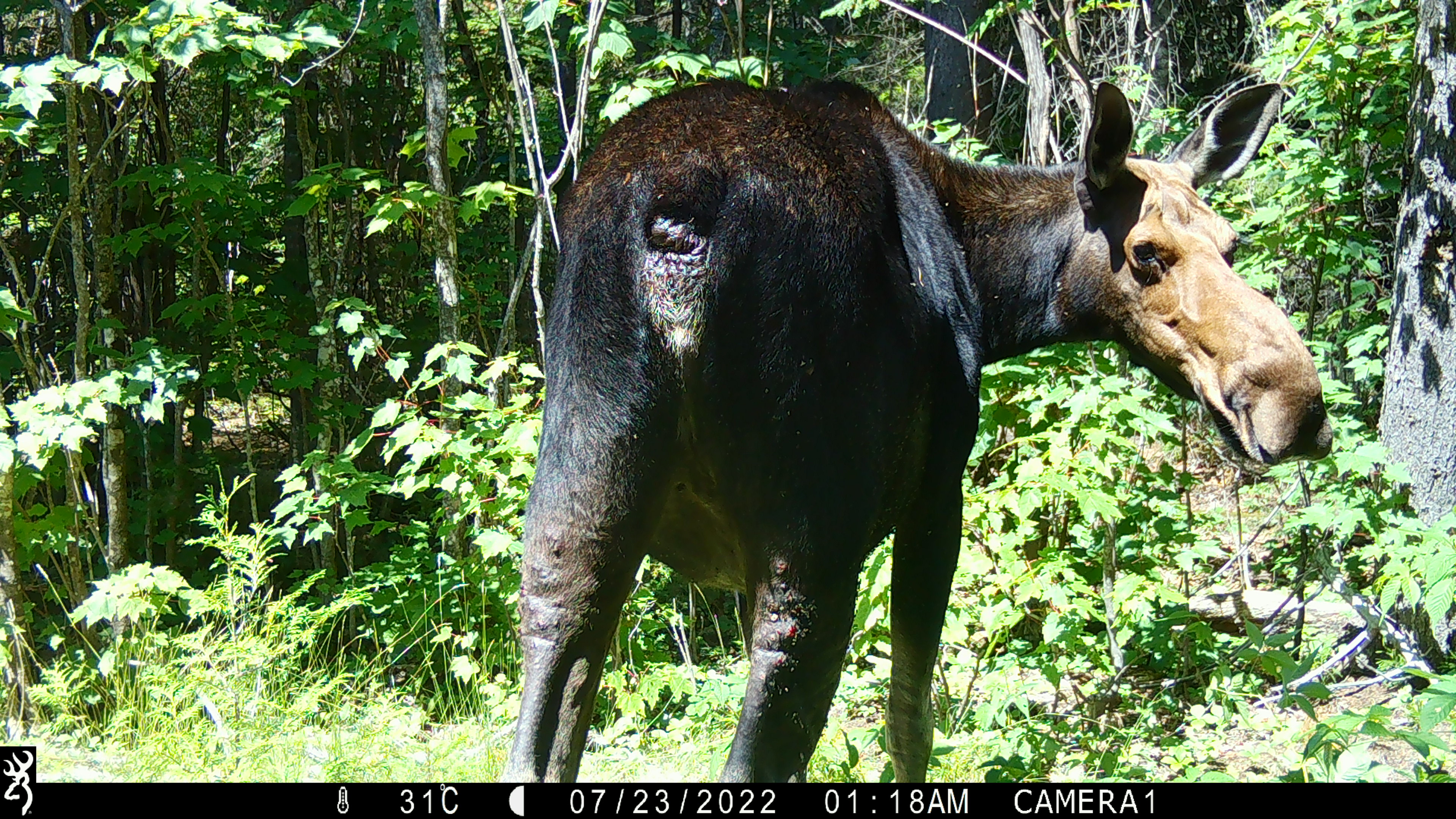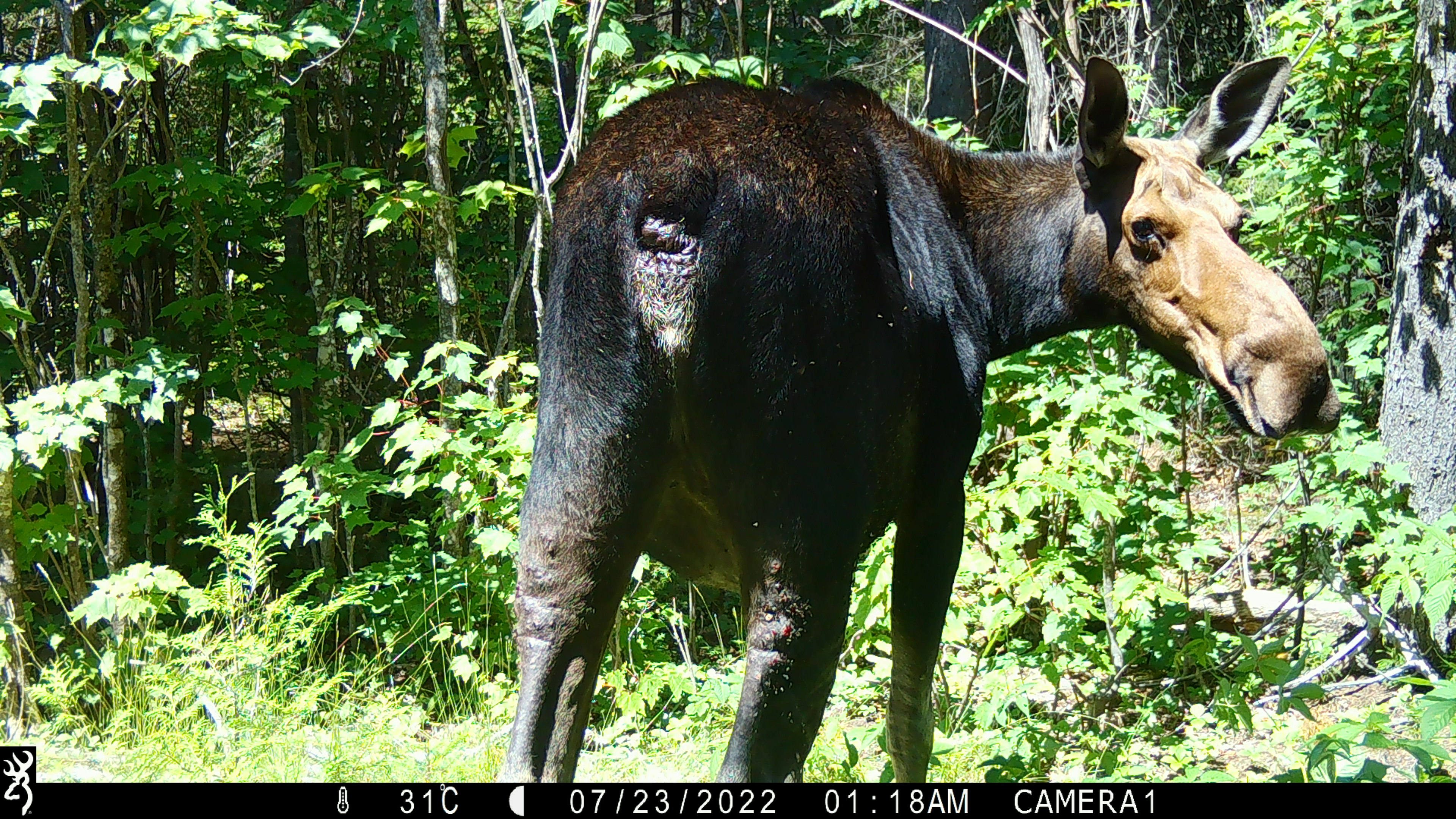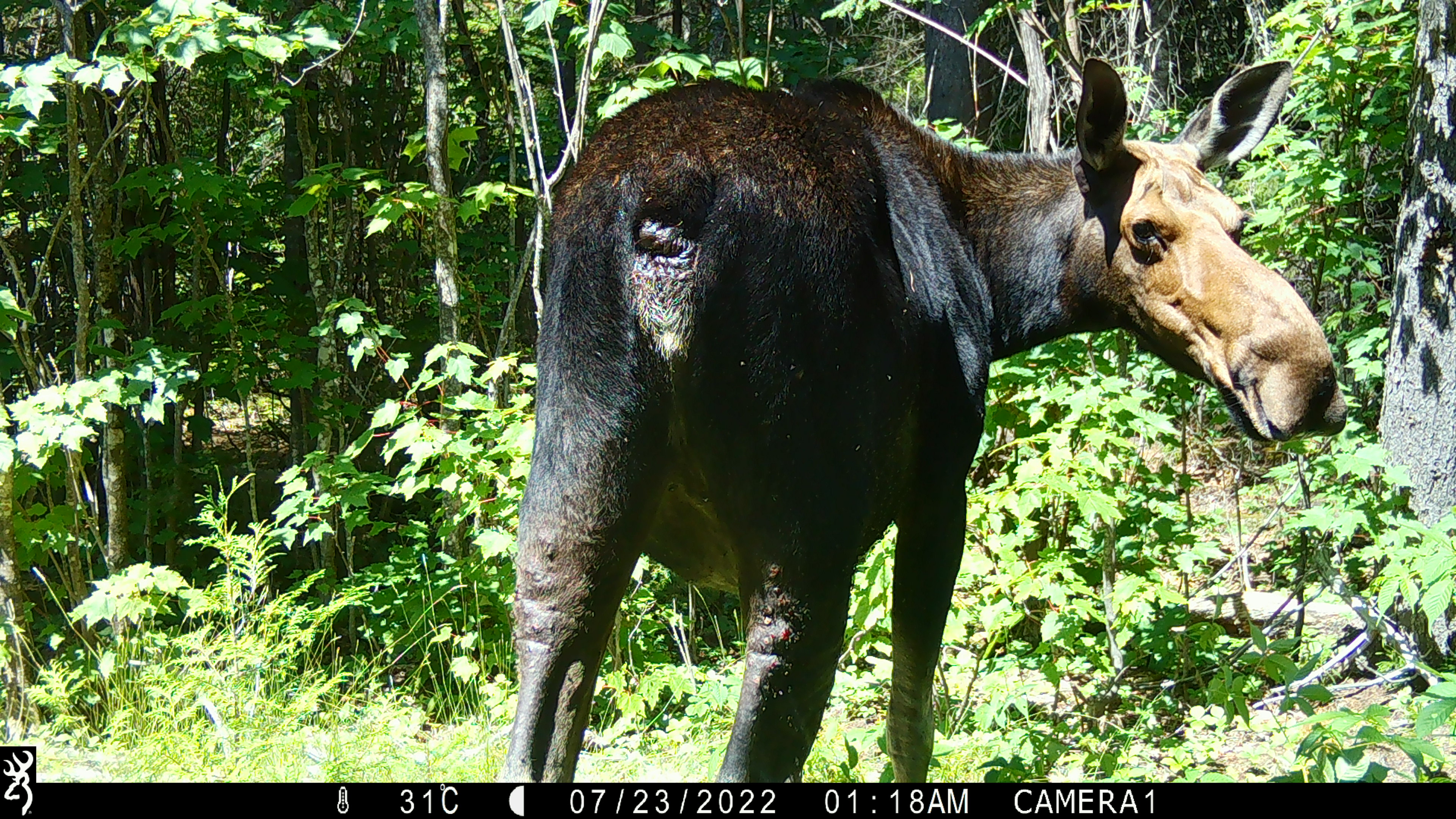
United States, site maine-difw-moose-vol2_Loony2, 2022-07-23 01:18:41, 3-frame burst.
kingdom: Animalia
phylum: Chordata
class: Mammalia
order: Artiodactyla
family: Cervidae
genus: Alces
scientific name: Alces alces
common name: moose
Moose (Alces alces).